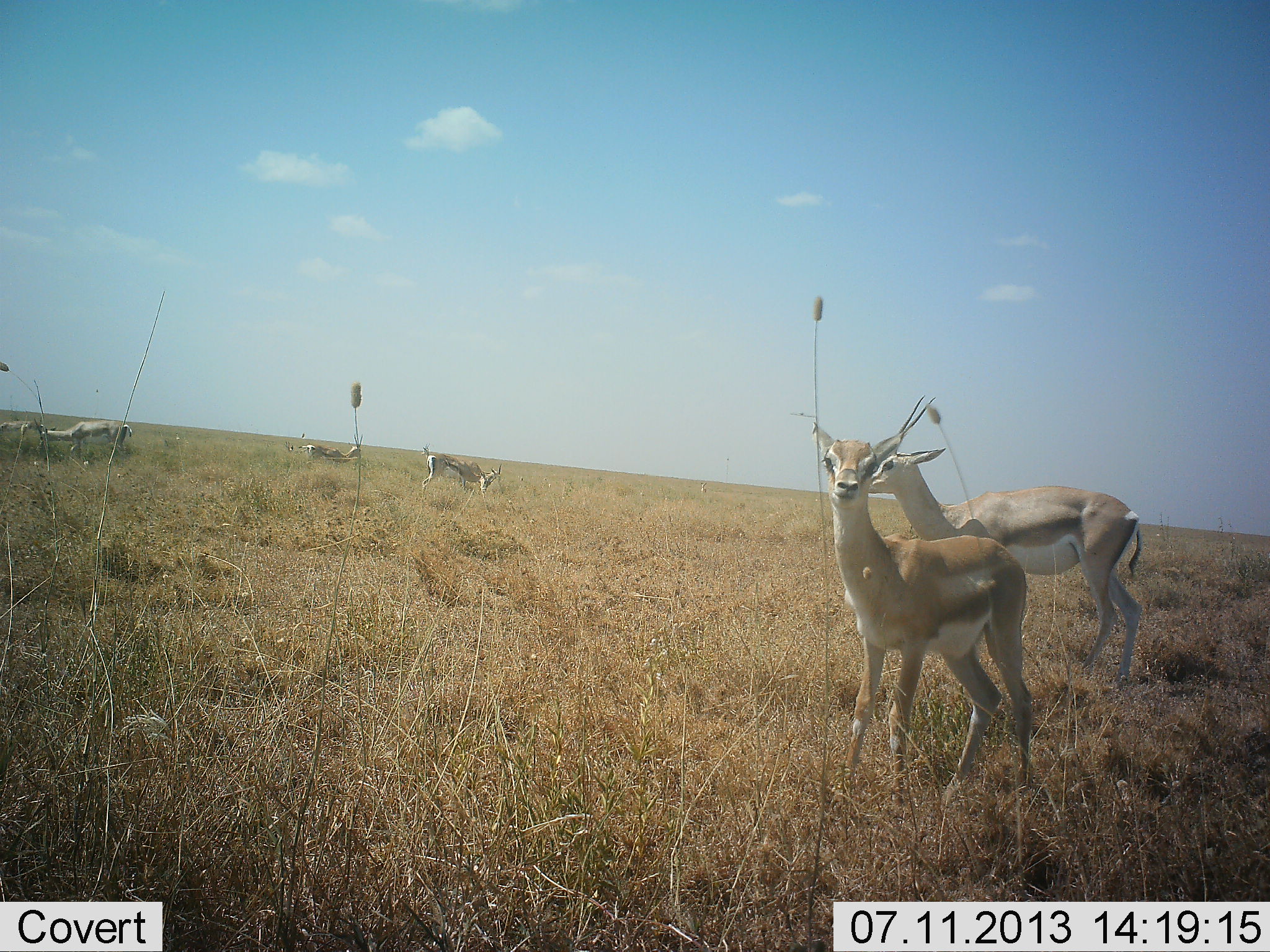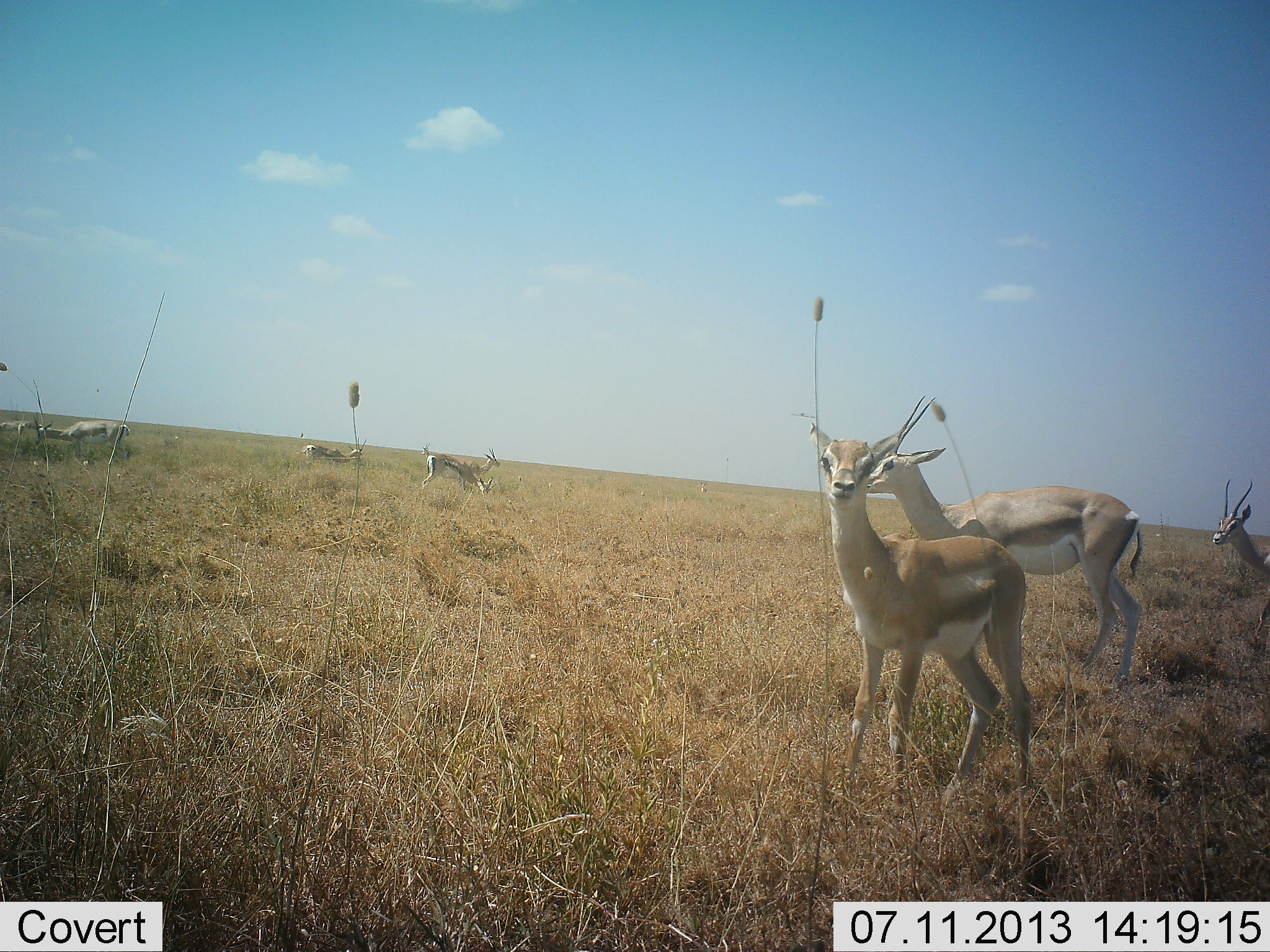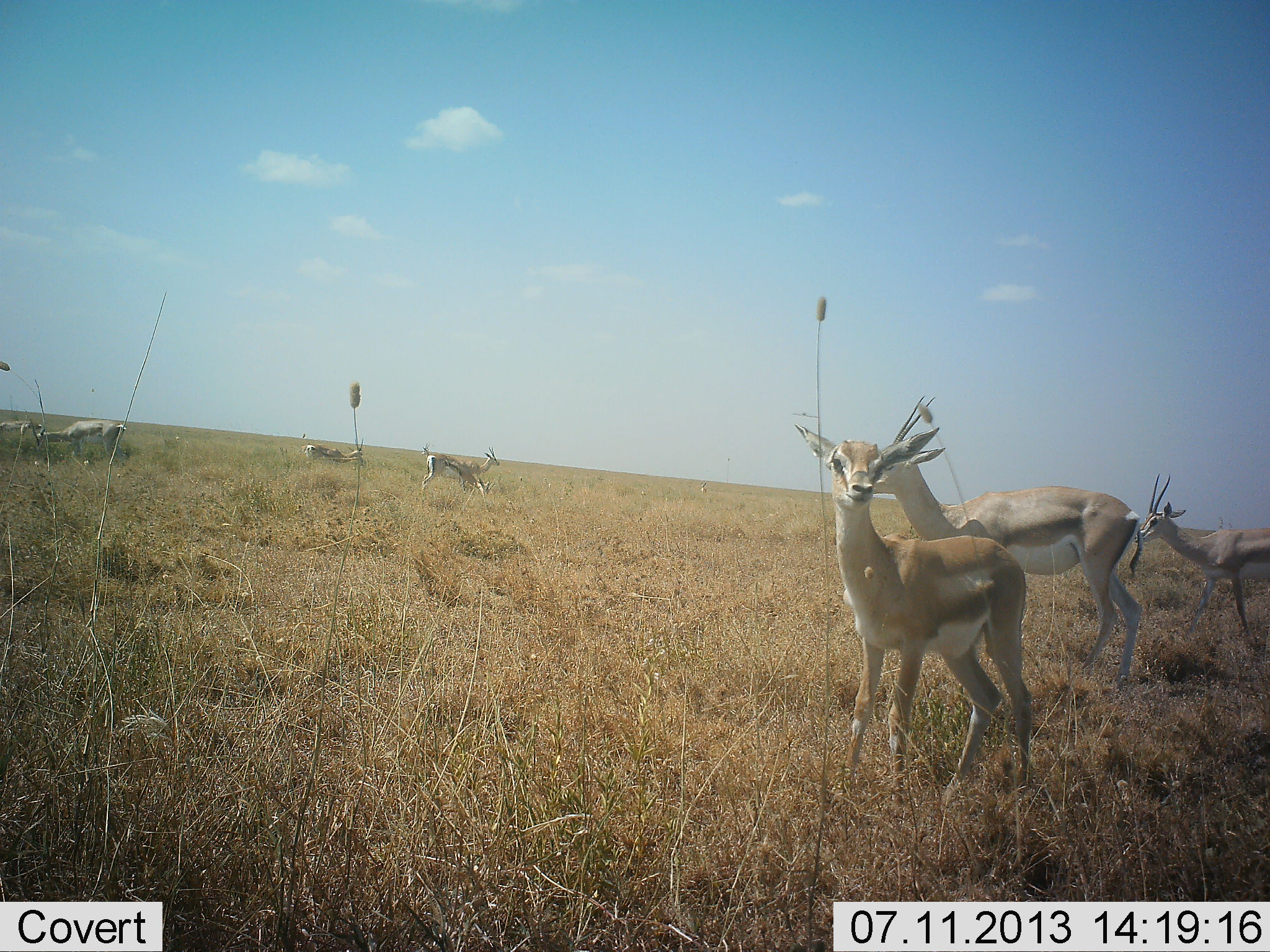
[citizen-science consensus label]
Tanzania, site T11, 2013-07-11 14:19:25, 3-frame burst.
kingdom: Animalia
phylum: Chordata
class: Mammalia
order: Artiodactyla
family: Bovidae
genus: Nanger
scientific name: Nanger granti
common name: grant's gazelle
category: gazellegrants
Gazellegrants (grant's gazelle) (Nanger granti), count 7. Behavior (volunteer vote fractions): standing 71%, resting 7%, moving 64%, interacting 0%. Young present (vote fraction): 14%. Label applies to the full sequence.